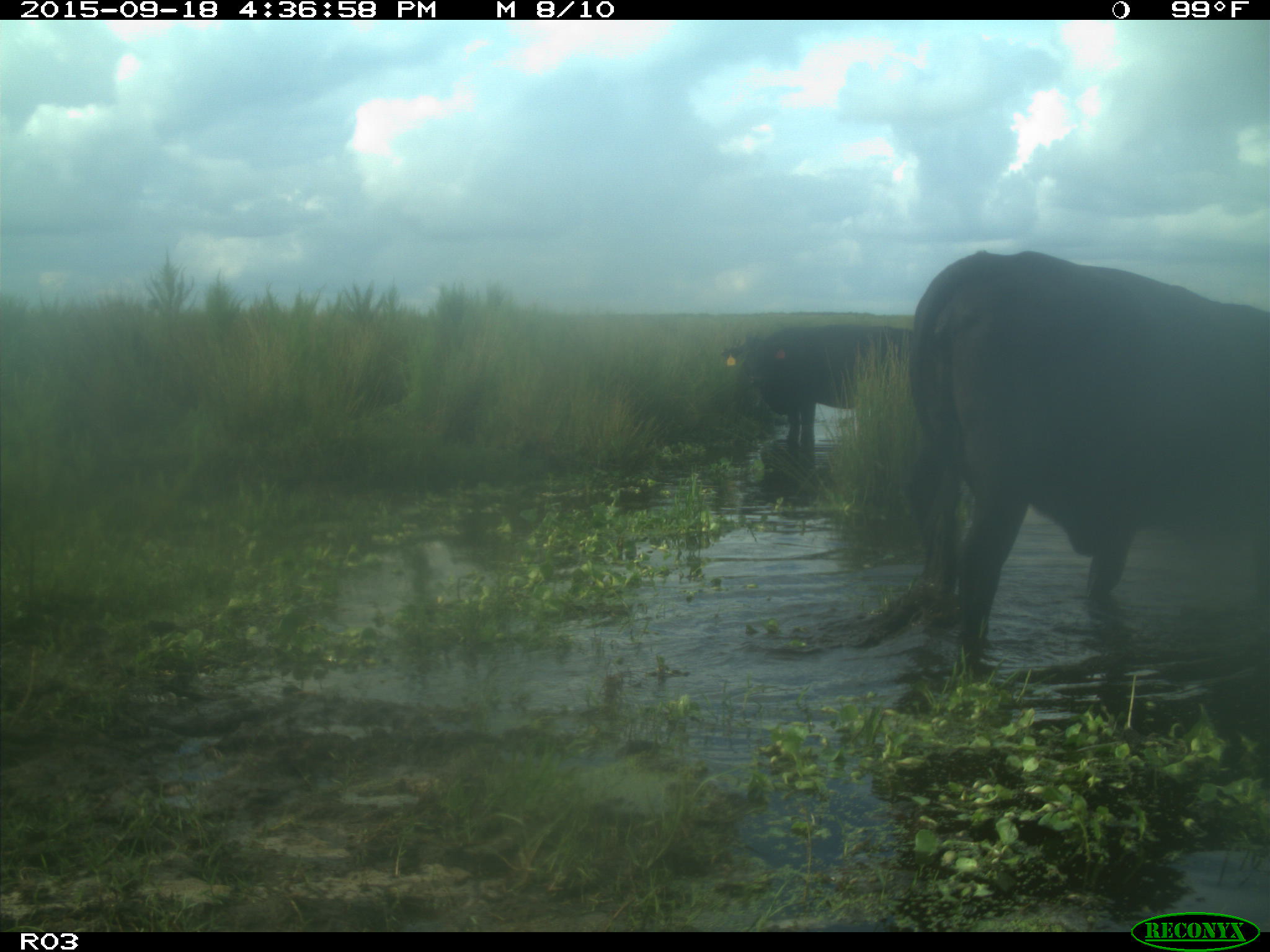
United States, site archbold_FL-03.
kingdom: Animalia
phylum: Chordata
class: Mammalia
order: Artiodactyla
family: Bovidae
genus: Bos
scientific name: Bos taurus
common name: domestic cow